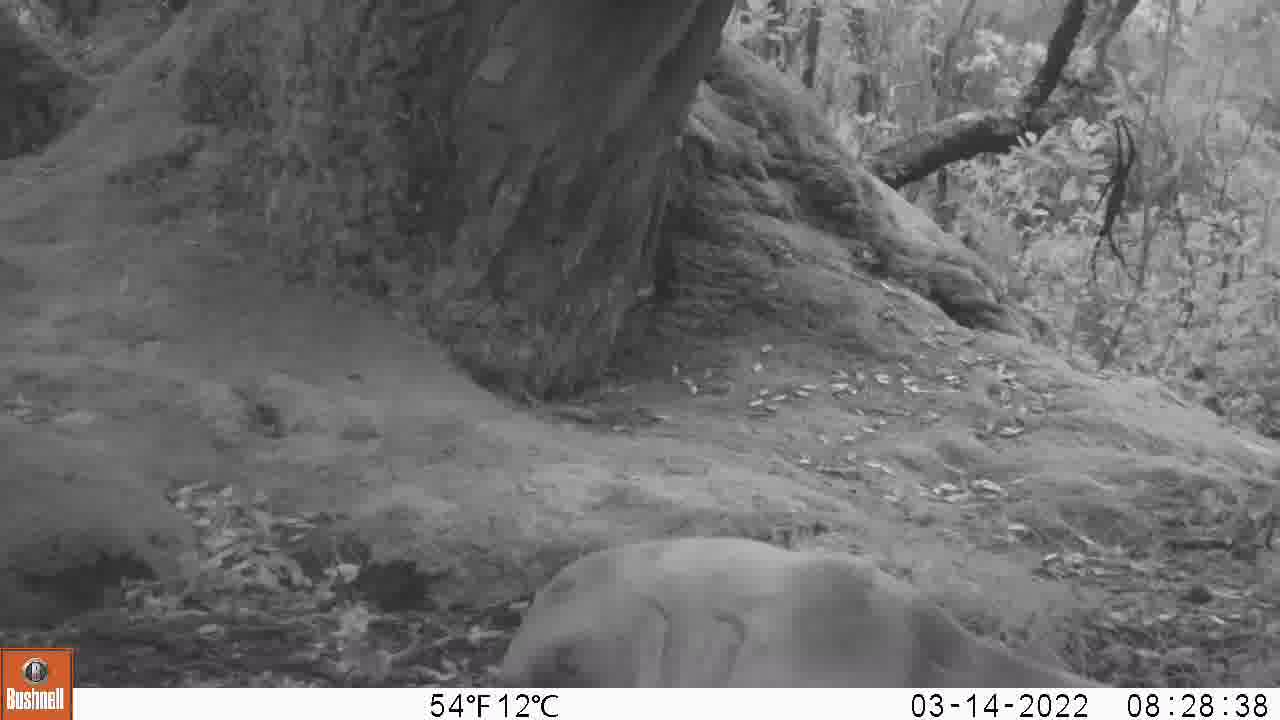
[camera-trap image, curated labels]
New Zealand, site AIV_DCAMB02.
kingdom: Animalia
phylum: Chordata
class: Mammalia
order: Carnivora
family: Otariidae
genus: Phocarctos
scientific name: Phocarctos hookeri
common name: new zealand sea lion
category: sealion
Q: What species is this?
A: Sealion (new zealand sea lion) (Phocarctos hookeri).